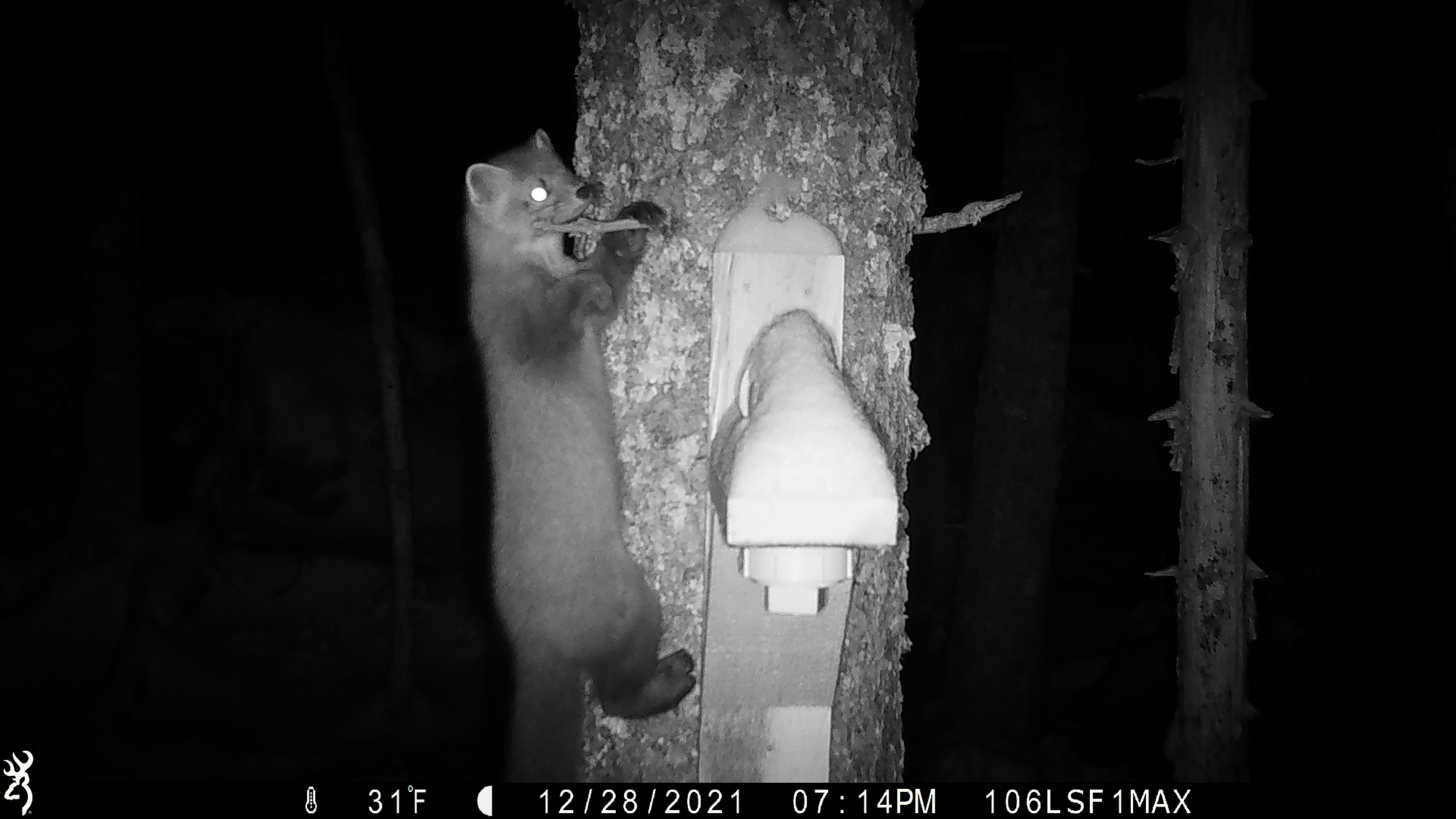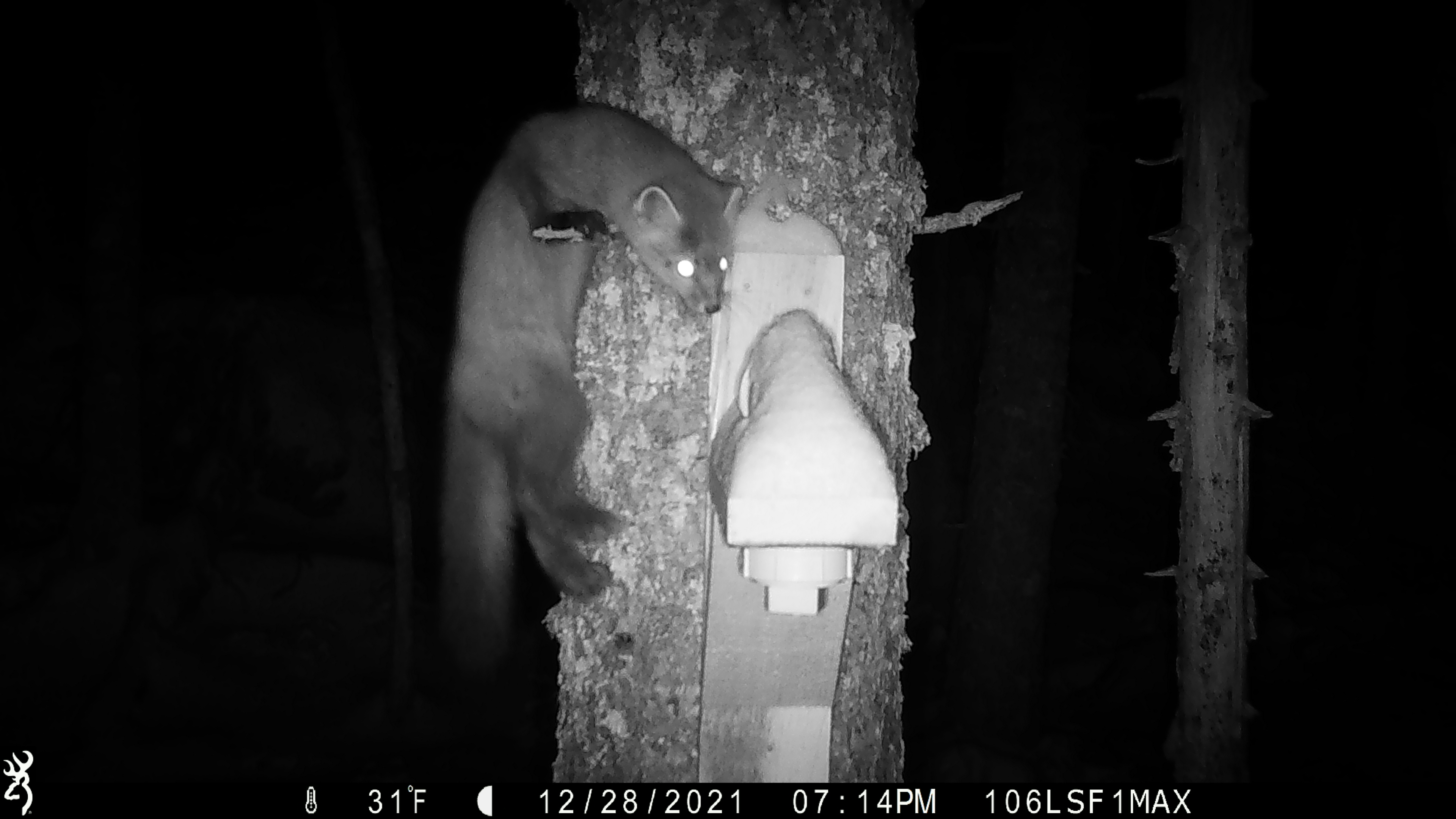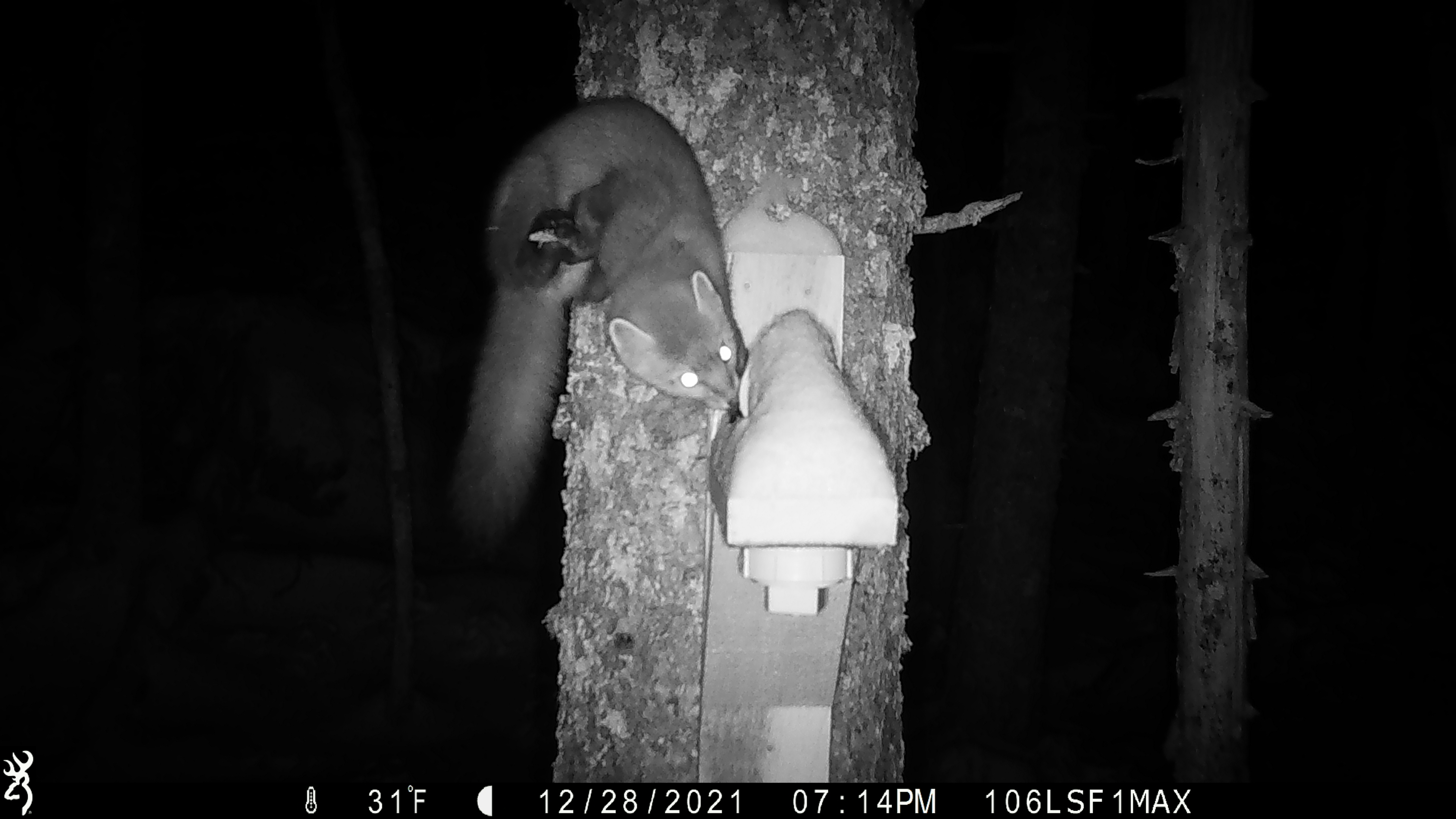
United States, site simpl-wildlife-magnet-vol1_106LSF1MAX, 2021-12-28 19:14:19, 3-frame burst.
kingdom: Animalia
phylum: Chordata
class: Mammalia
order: Carnivora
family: Mustelidae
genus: Martes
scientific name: Martes americana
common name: american marten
American marten (Martes americana).